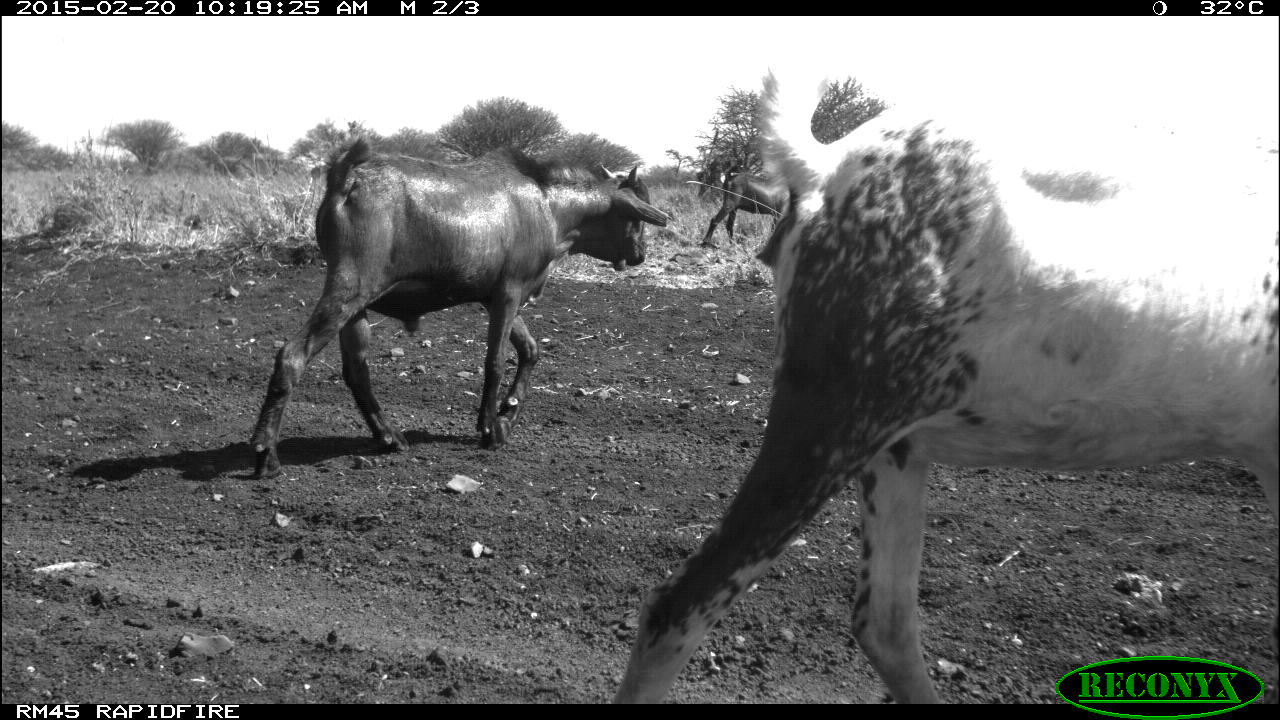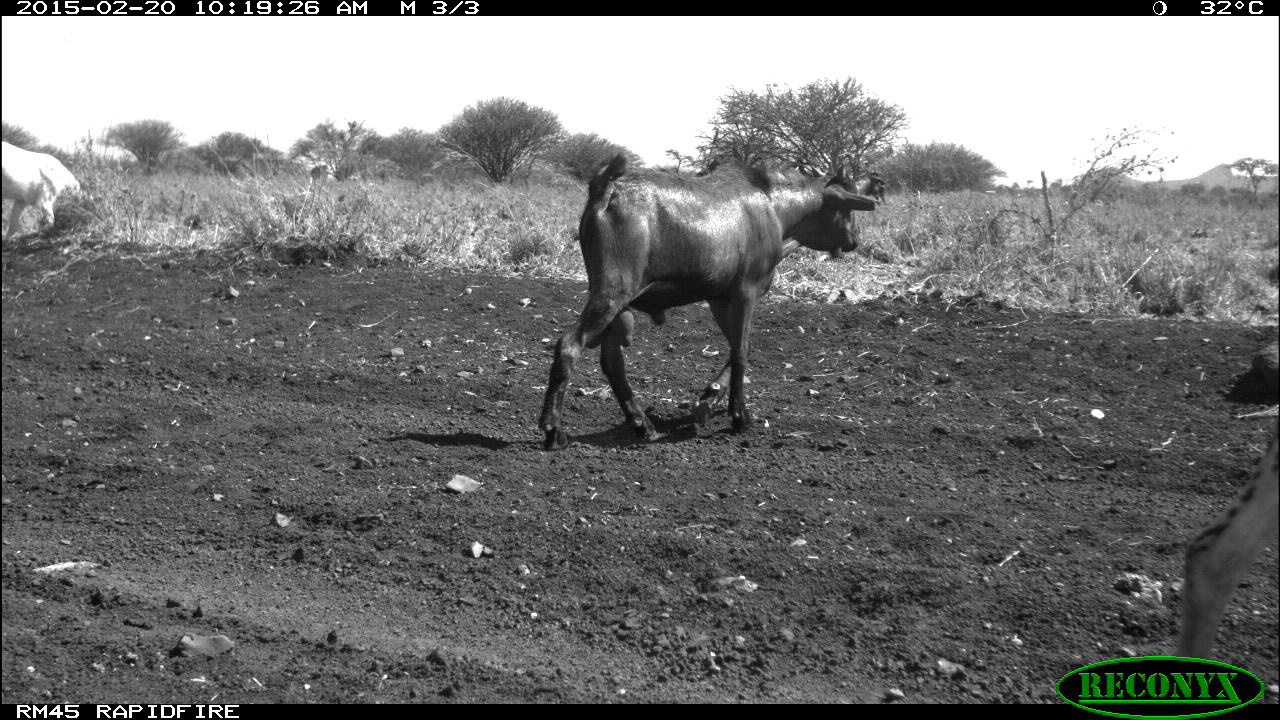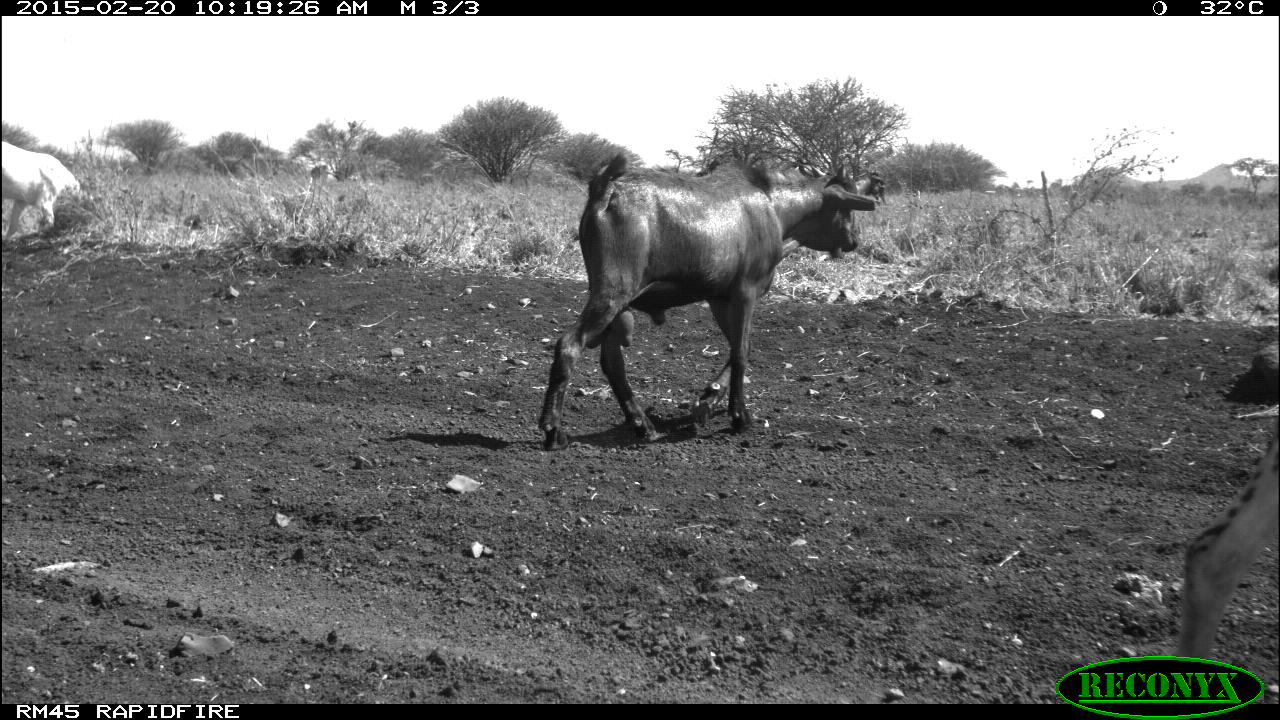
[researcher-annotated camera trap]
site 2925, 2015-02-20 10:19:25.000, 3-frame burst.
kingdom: Animalia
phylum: Chordata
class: Mammalia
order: Artiodactyla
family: Bovidae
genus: Ovis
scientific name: Ovis aries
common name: domestic sheep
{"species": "Ovis aries (domestic sheep)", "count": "3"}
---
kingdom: Animalia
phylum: Chordata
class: Mammalia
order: Artiodactyla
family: Bovidae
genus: Capra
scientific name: Capra aegagrus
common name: wild goat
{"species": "Capra aegagrus (wild goat)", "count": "7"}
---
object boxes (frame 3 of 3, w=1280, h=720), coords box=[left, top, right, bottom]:
ovis aries: box=[539, 150, 875, 451]; box=[1162, 409, 1278, 654]; box=[1, 137, 88, 238]